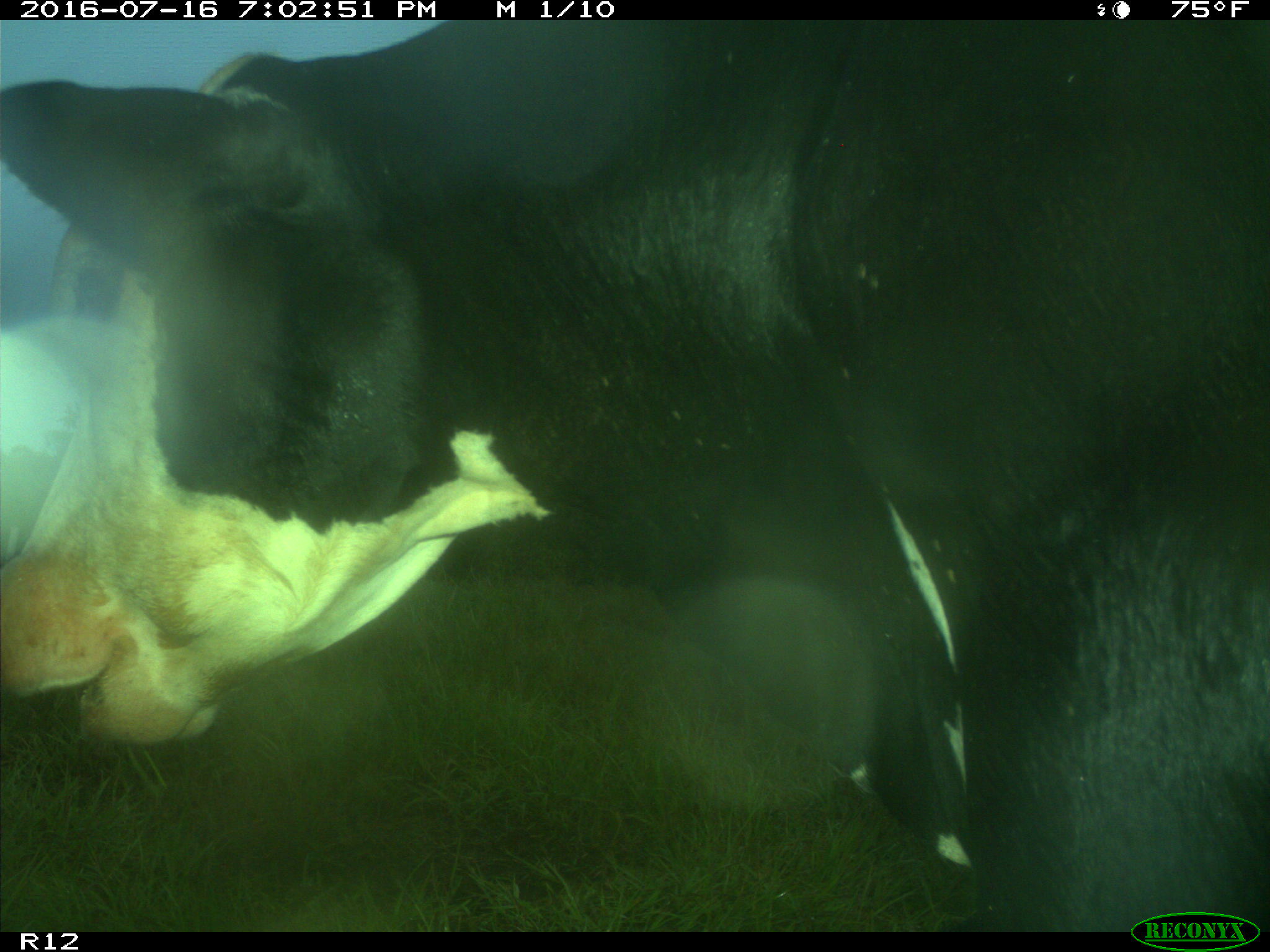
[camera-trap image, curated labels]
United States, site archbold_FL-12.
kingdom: Animalia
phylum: Chordata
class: Mammalia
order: Artiodactyla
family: Bovidae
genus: Bos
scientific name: Bos taurus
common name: domestic cow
Bos taurus (domestic cow).